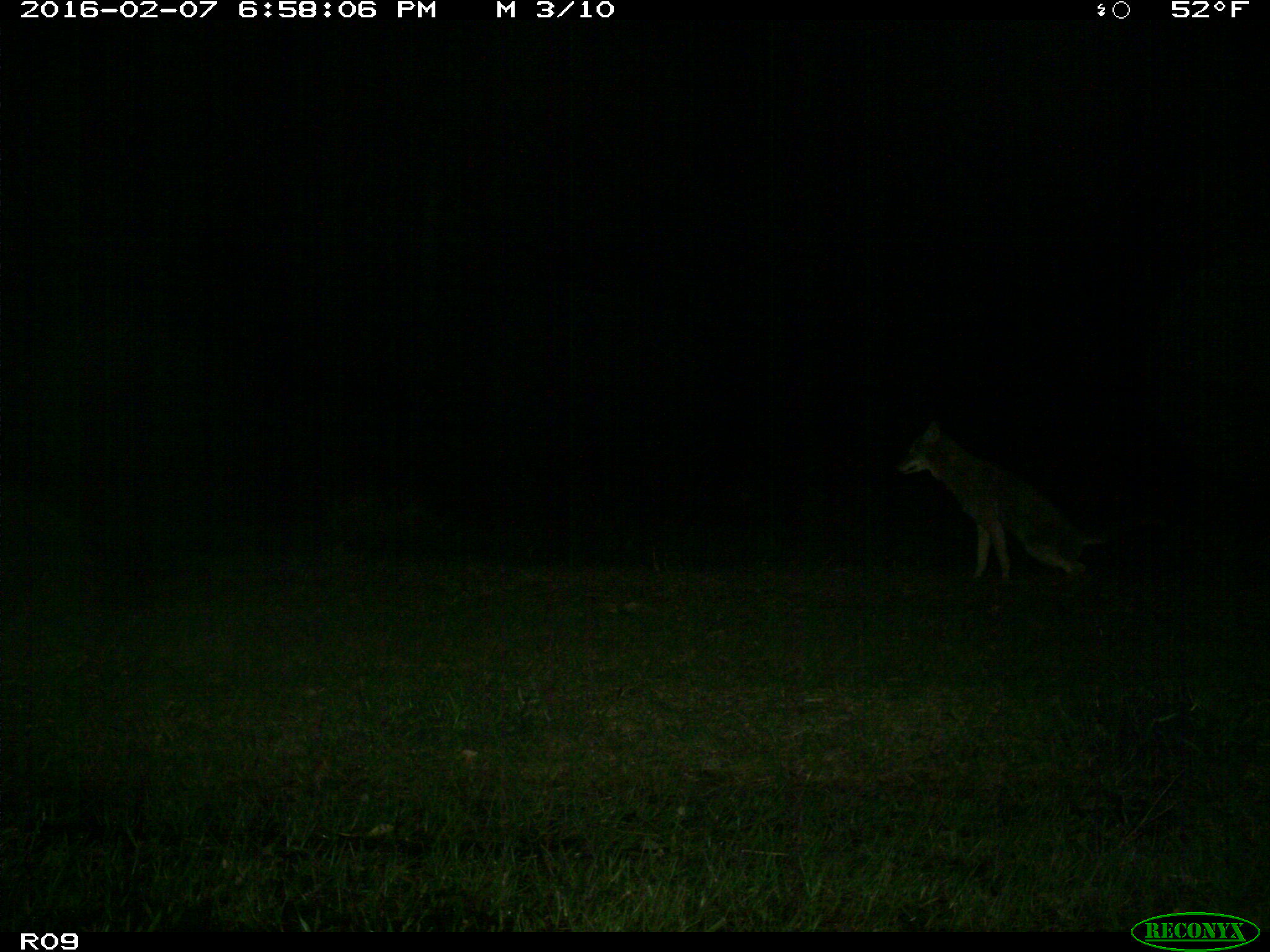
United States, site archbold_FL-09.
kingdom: Animalia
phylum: Chordata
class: Mammalia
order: Carnivora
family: Canidae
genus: Canis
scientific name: Canis latrans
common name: coyote